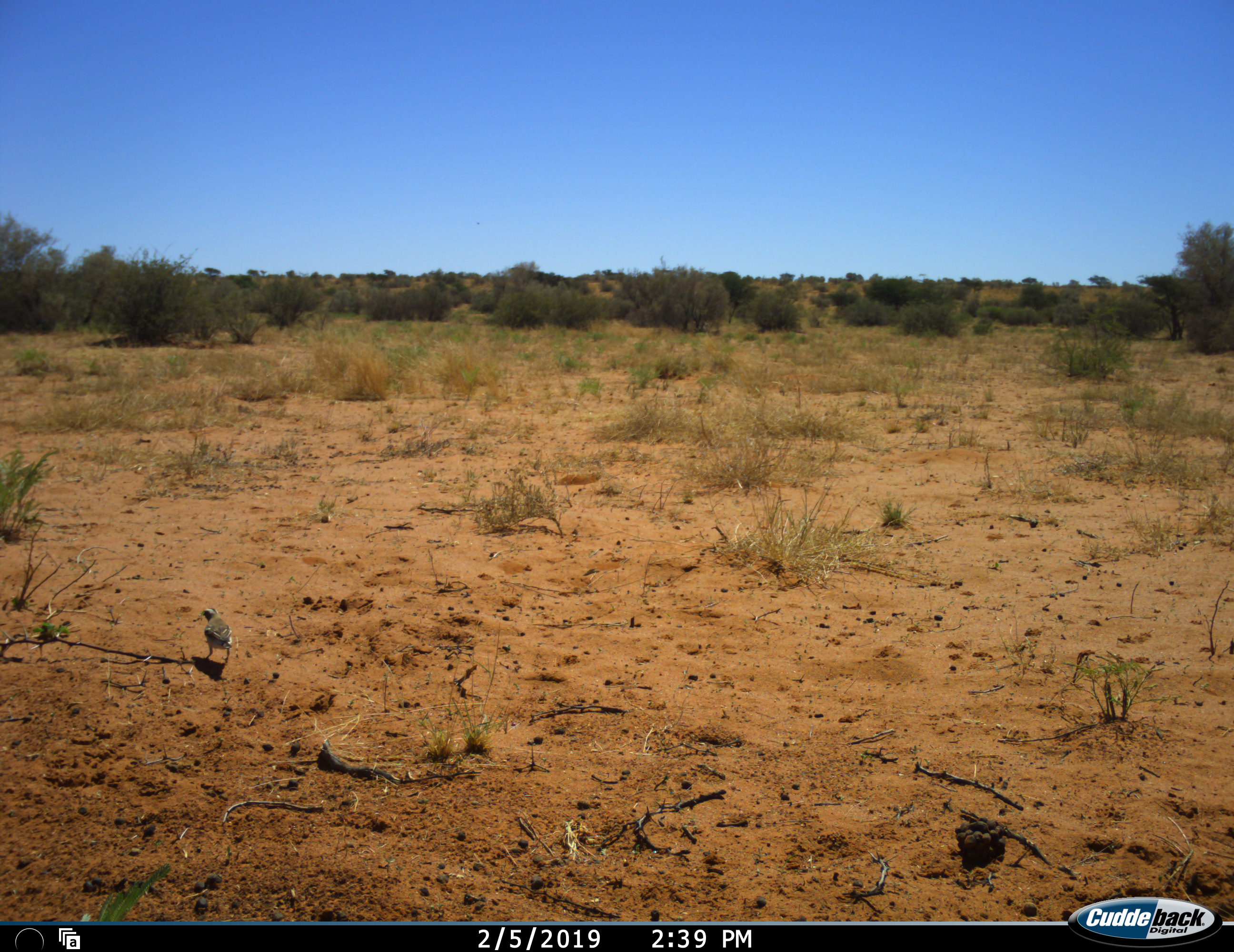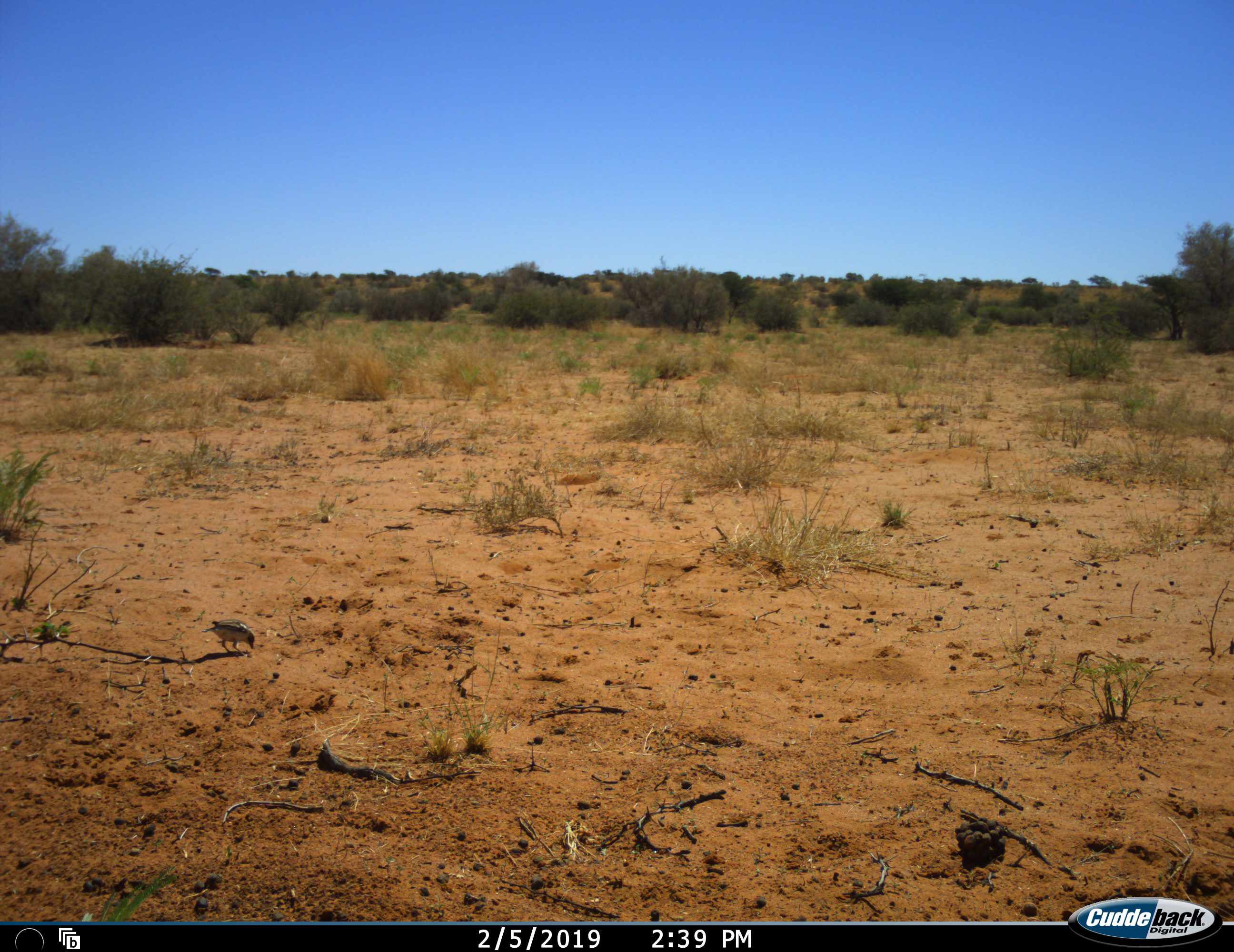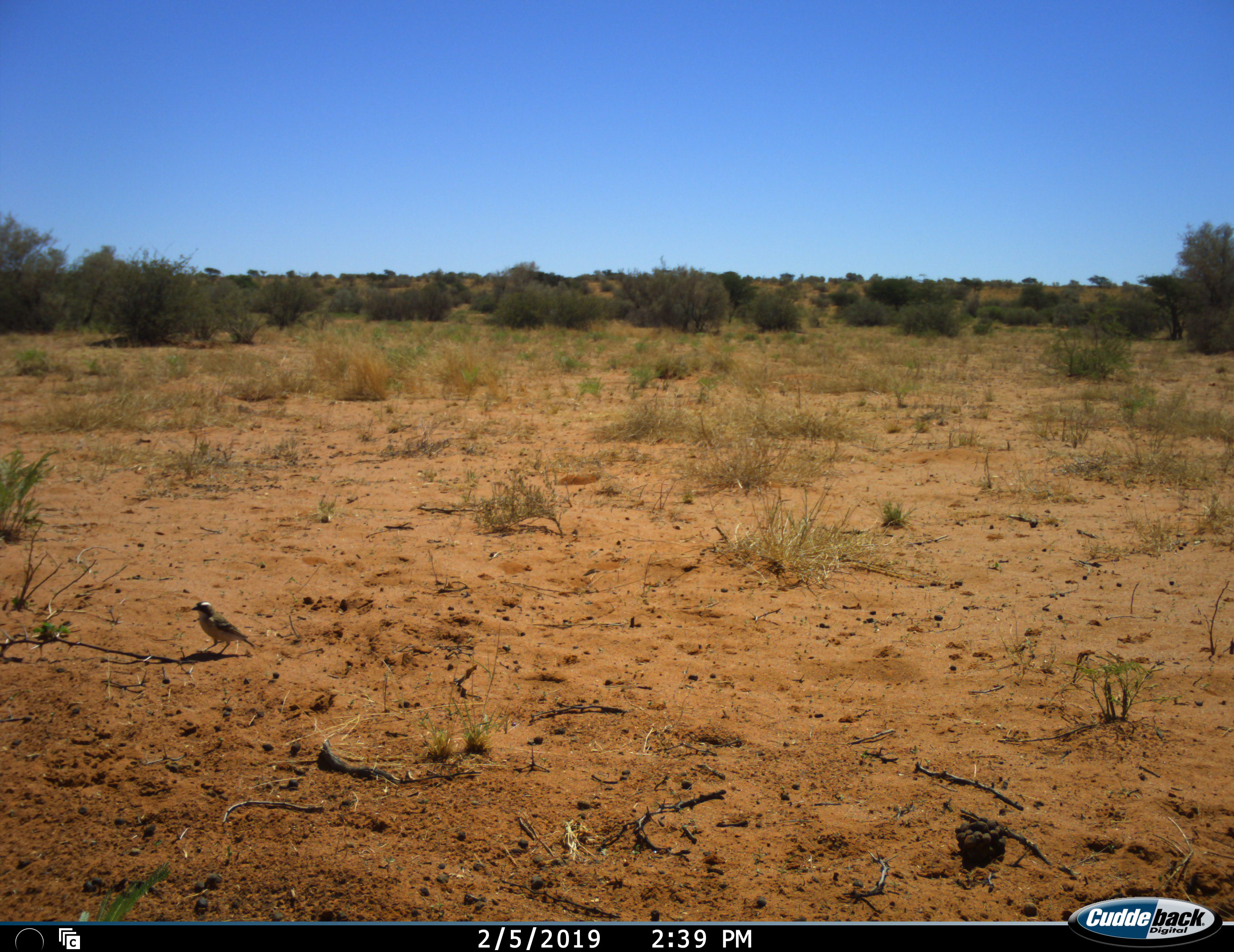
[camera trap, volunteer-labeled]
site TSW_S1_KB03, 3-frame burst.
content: unidentified animal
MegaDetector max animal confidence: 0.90